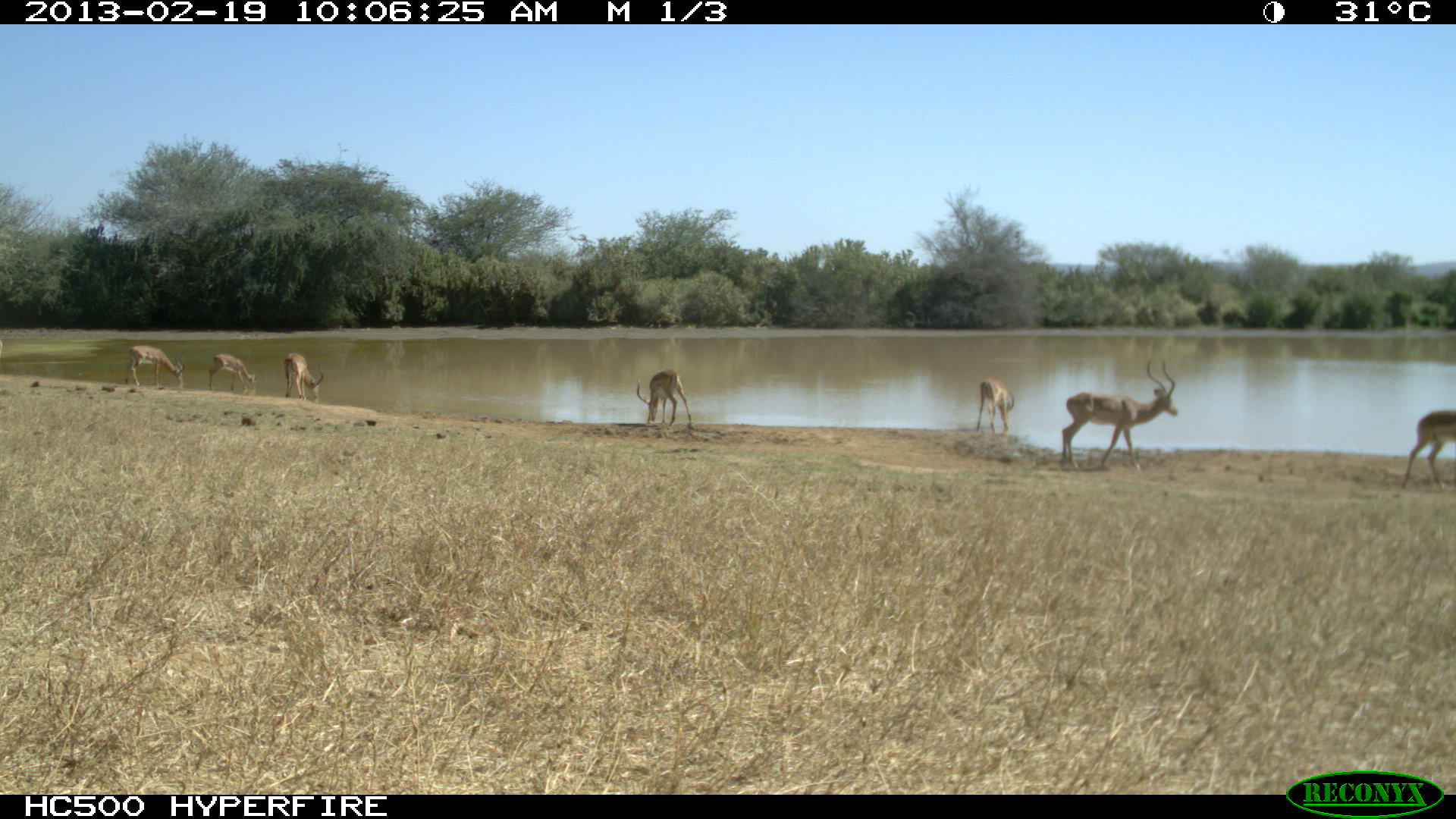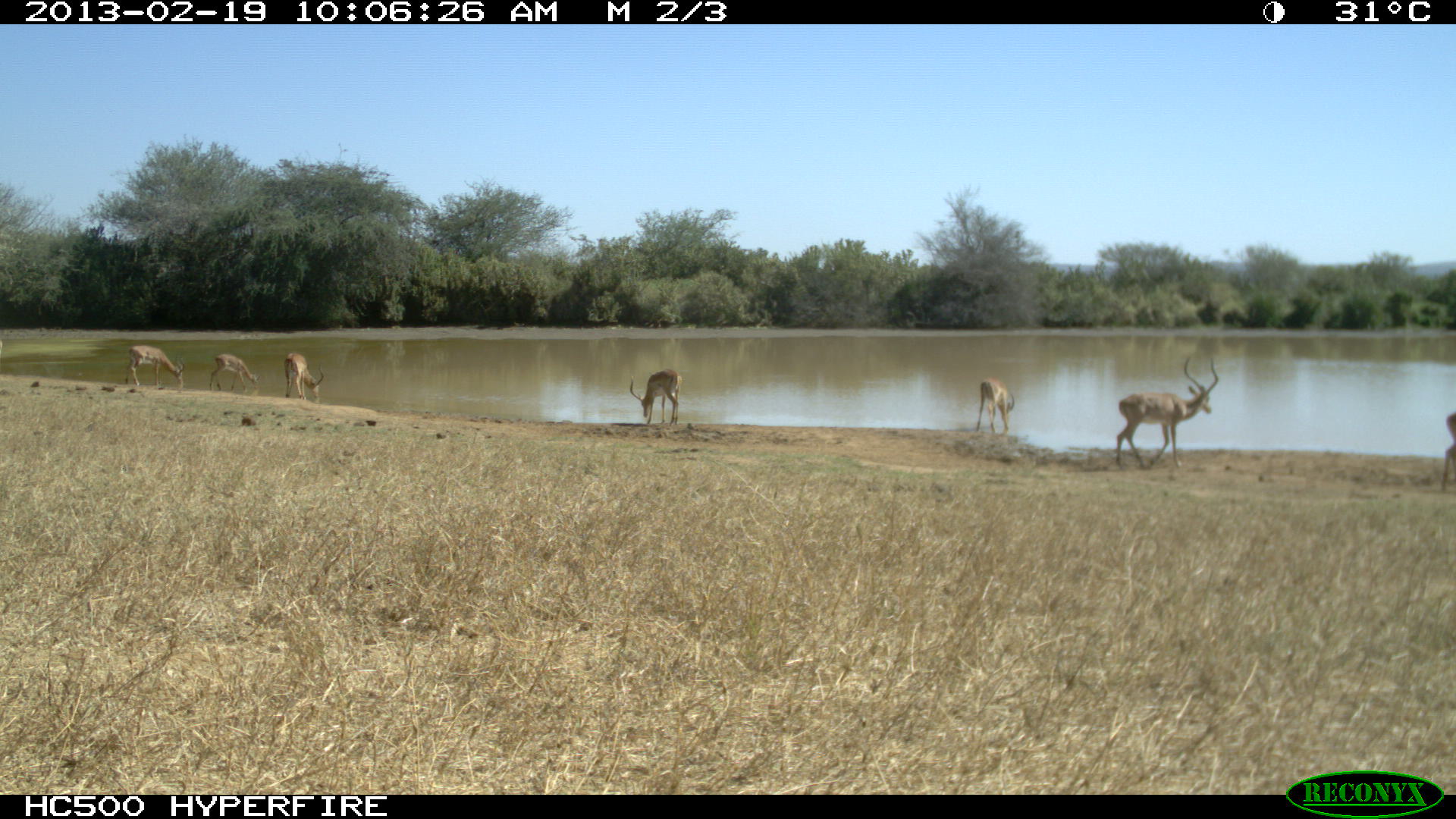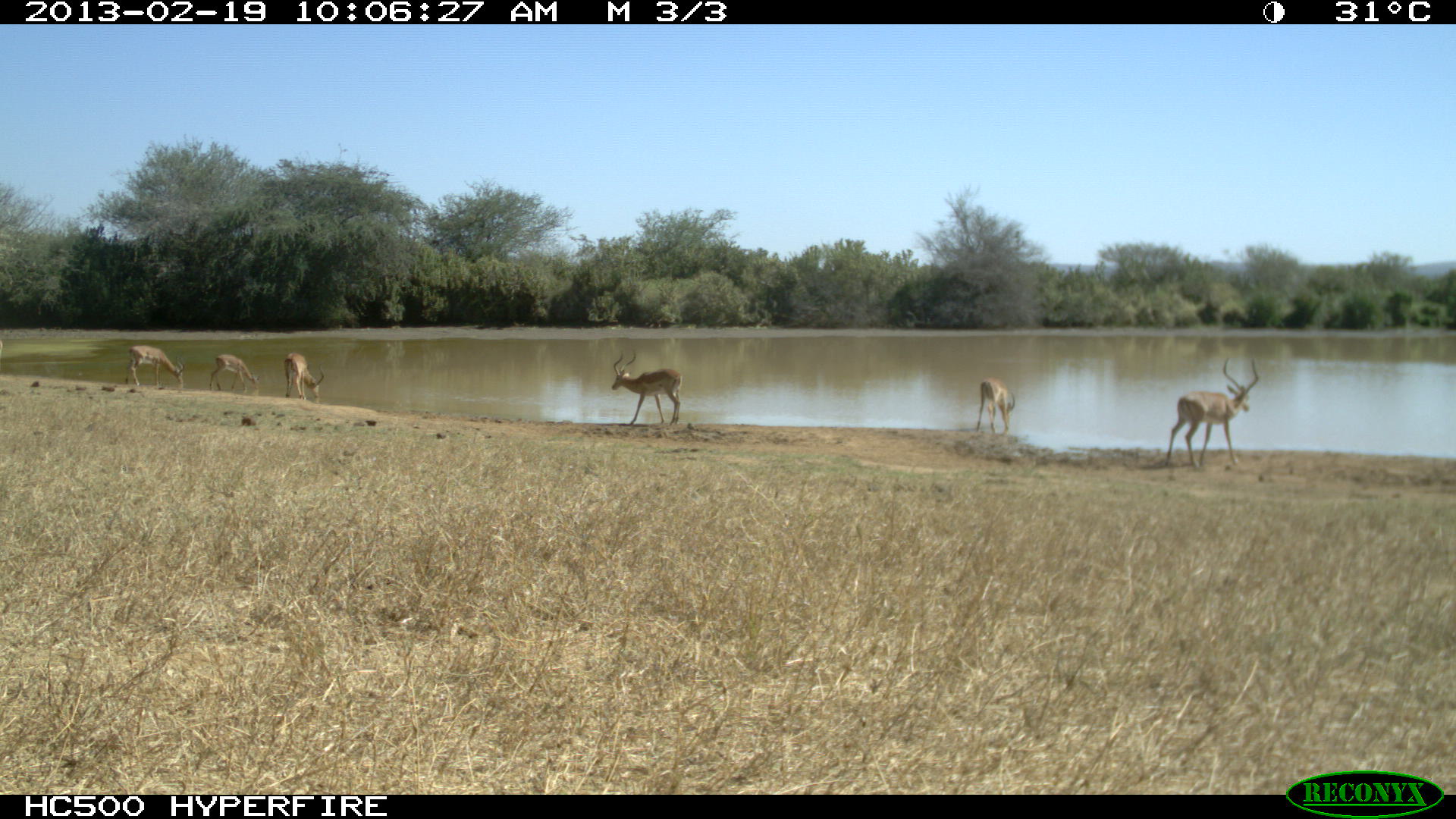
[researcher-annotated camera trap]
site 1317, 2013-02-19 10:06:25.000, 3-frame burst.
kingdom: Animalia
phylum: Chordata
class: Mammalia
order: Artiodactyla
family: Bovidae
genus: Aepyceros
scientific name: Aepyceros melampus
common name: impala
Aepyceros melampus (impala), count 7.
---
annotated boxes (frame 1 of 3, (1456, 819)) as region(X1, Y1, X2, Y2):
aepyceros melampus: region(1061, 359, 1178, 474); region(1399, 409, 1456, 493); region(633, 368, 692, 427); region(124, 343, 185, 389); region(972, 378, 1015, 437); region(208, 352, 258, 396); region(282, 353, 324, 400)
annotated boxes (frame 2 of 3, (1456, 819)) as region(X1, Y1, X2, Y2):
aepyceros melampus: region(1116, 357, 1219, 470); region(629, 367, 683, 426); region(124, 345, 186, 390); region(975, 375, 1014, 434); region(283, 351, 325, 400); region(209, 353, 260, 393); region(1440, 411, 1456, 492)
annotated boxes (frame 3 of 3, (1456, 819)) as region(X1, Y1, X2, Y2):
aepyceros melampus: region(1164, 359, 1260, 467); region(610, 349, 682, 424); region(126, 344, 185, 389); region(977, 376, 1015, 434); region(210, 354, 260, 395); region(283, 353, 324, 400)